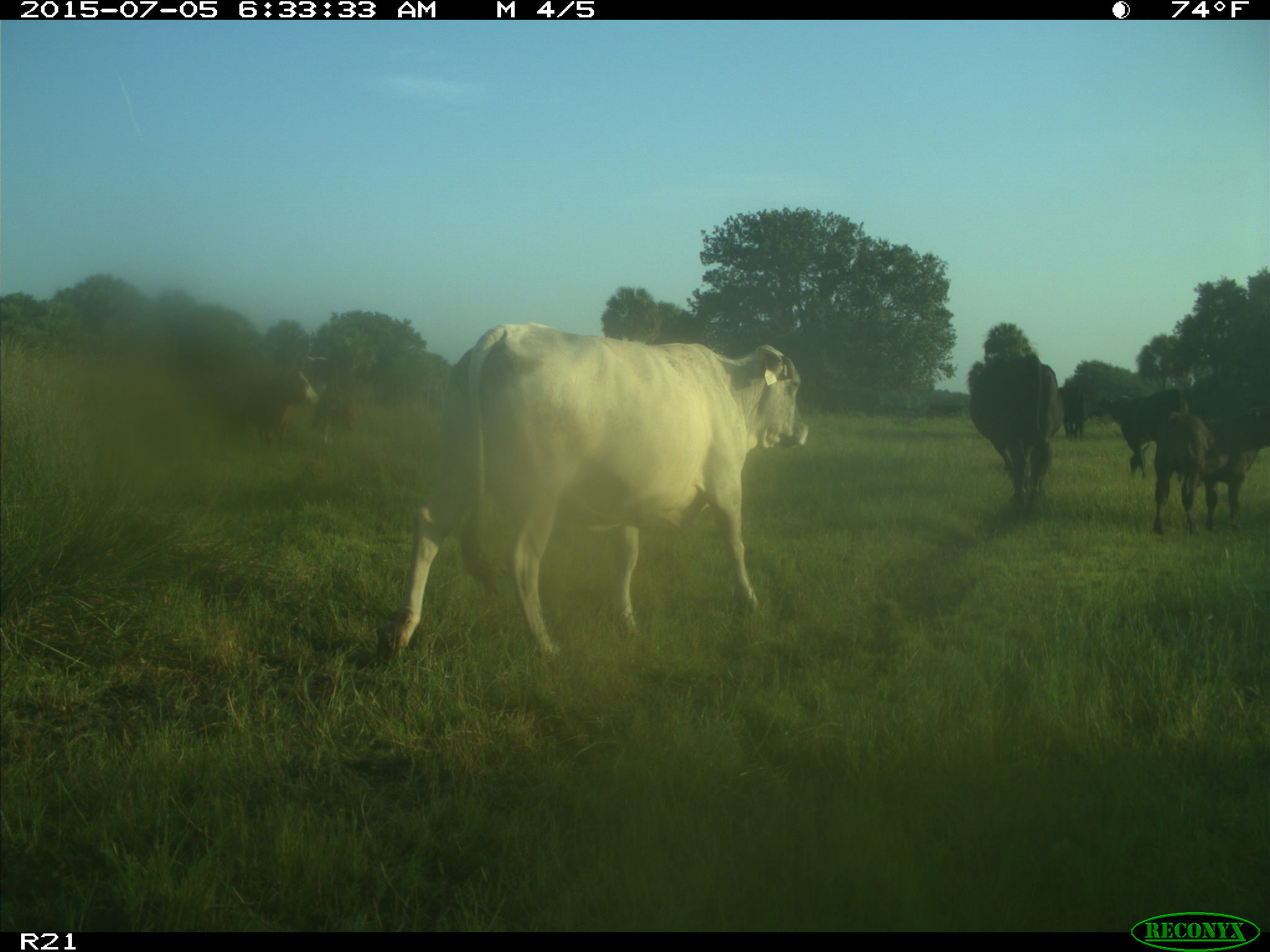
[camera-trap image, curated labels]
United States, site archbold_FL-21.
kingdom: Animalia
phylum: Chordata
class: Mammalia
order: Artiodactyla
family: Bovidae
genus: Bos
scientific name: Bos taurus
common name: domestic cow